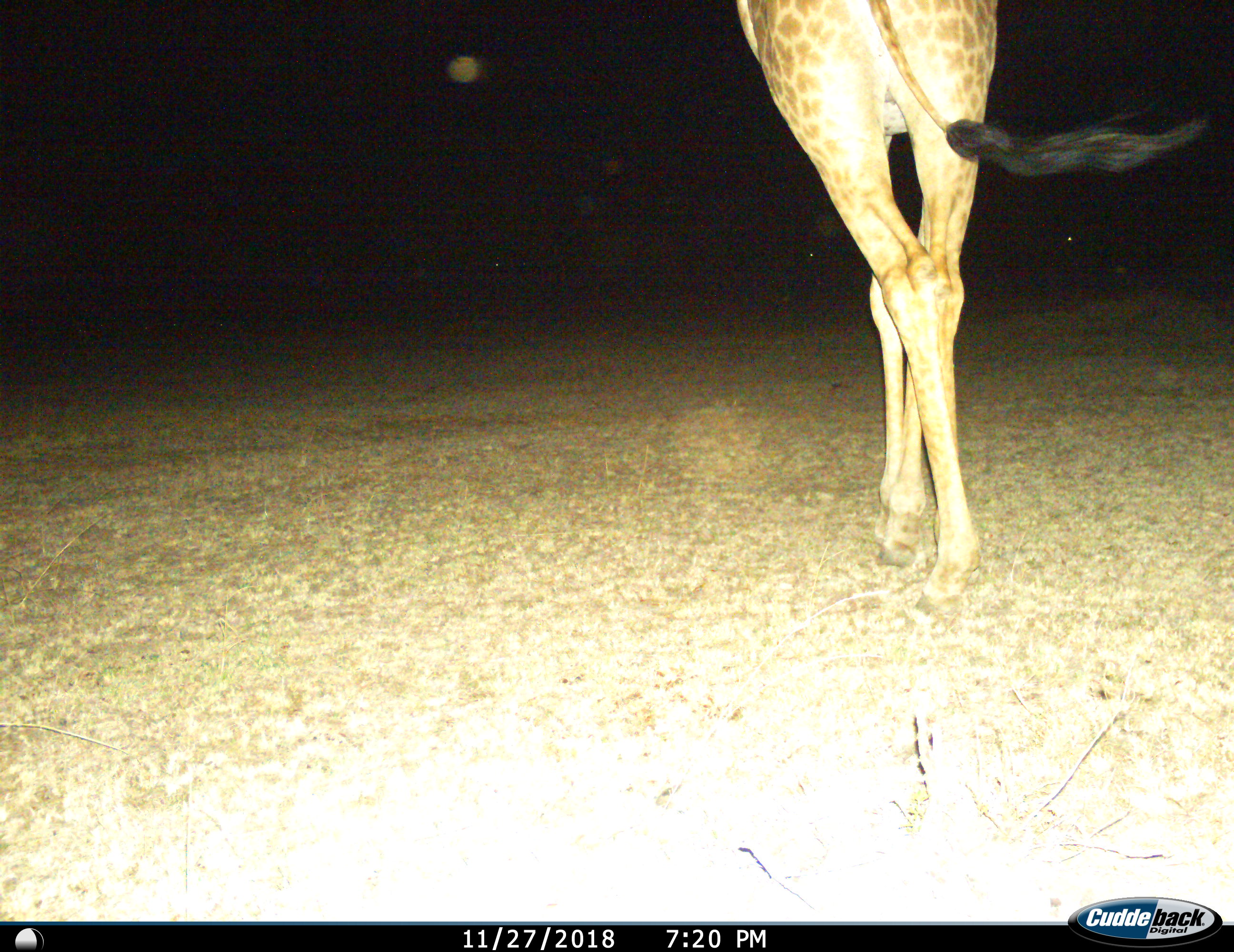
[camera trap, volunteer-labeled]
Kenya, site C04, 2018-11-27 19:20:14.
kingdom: Animalia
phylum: Chordata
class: Mammalia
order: Artiodactyla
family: Giraffidae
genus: Giraffa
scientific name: Giraffa camelopardalis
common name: giraffe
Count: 1.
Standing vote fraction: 30%.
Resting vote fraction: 0%.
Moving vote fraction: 70%.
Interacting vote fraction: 0%.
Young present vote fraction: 0%.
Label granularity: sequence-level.